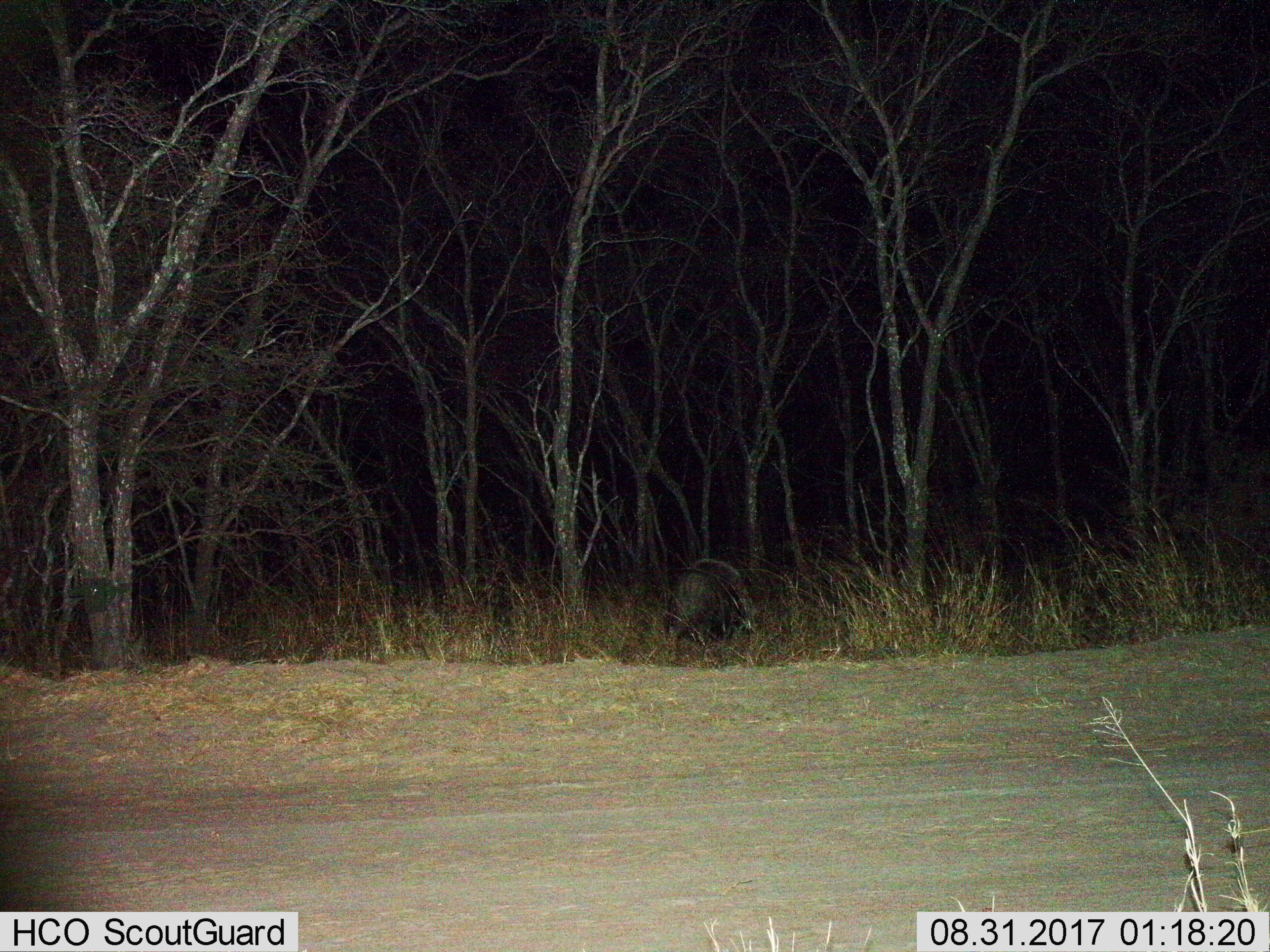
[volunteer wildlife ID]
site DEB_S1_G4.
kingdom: Animalia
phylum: Chordata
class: Mammalia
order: Artiodactyla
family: Suidae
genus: Potamochoerus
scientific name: Potamochoerus larvatus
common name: bushpig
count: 1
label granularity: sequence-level